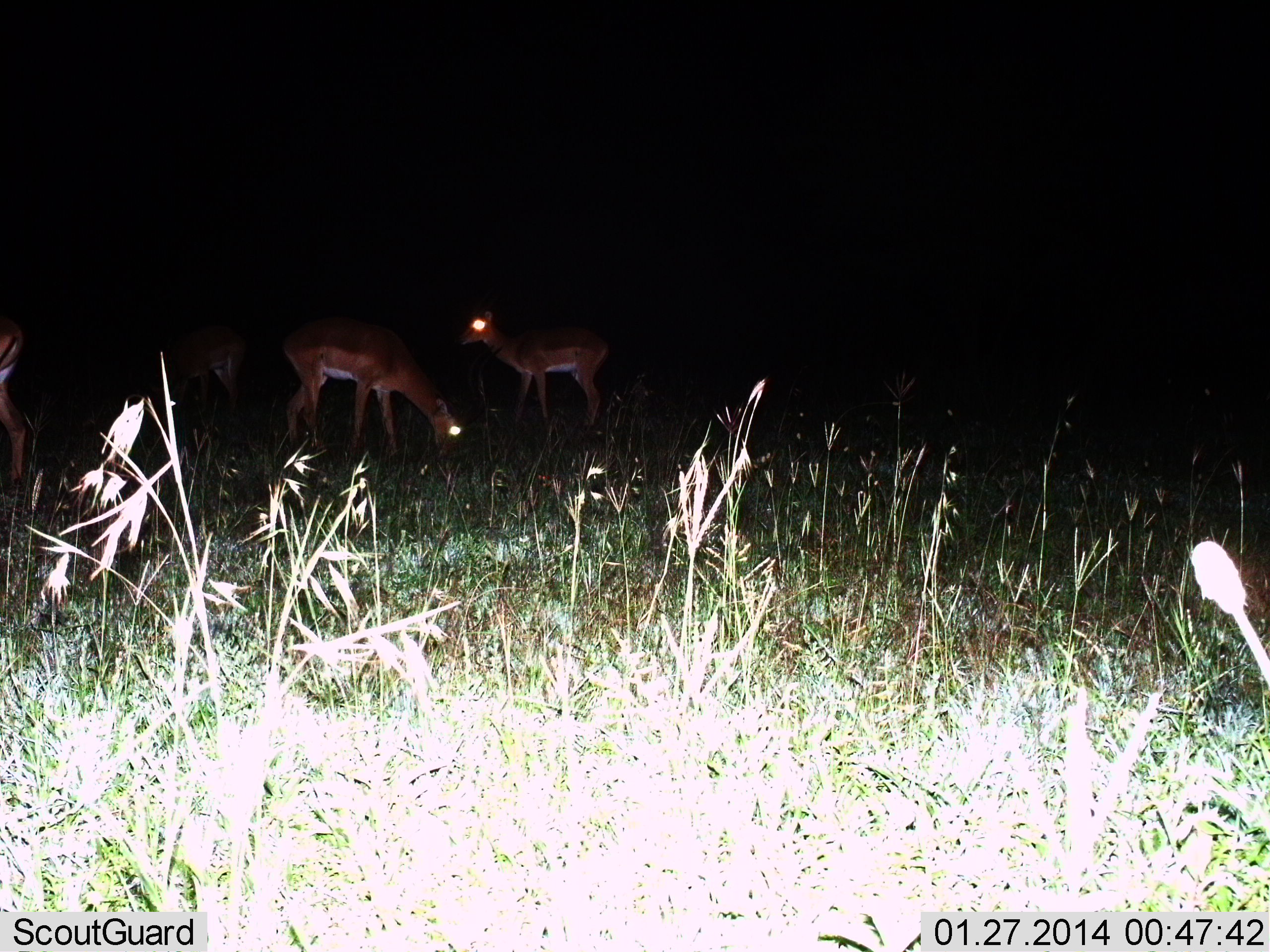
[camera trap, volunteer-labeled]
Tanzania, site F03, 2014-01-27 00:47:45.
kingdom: Animalia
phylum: Chordata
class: Mammalia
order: Artiodactyla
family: Bovidae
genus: Aepyceros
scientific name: Aepyceros melampus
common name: impala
Impala (Aepyceros melampus), count 4. Behavior (volunteer vote fractions): standing 80%, resting 0%, moving 10%, interacting 0%. Young present (vote fraction): 0%. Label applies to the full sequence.